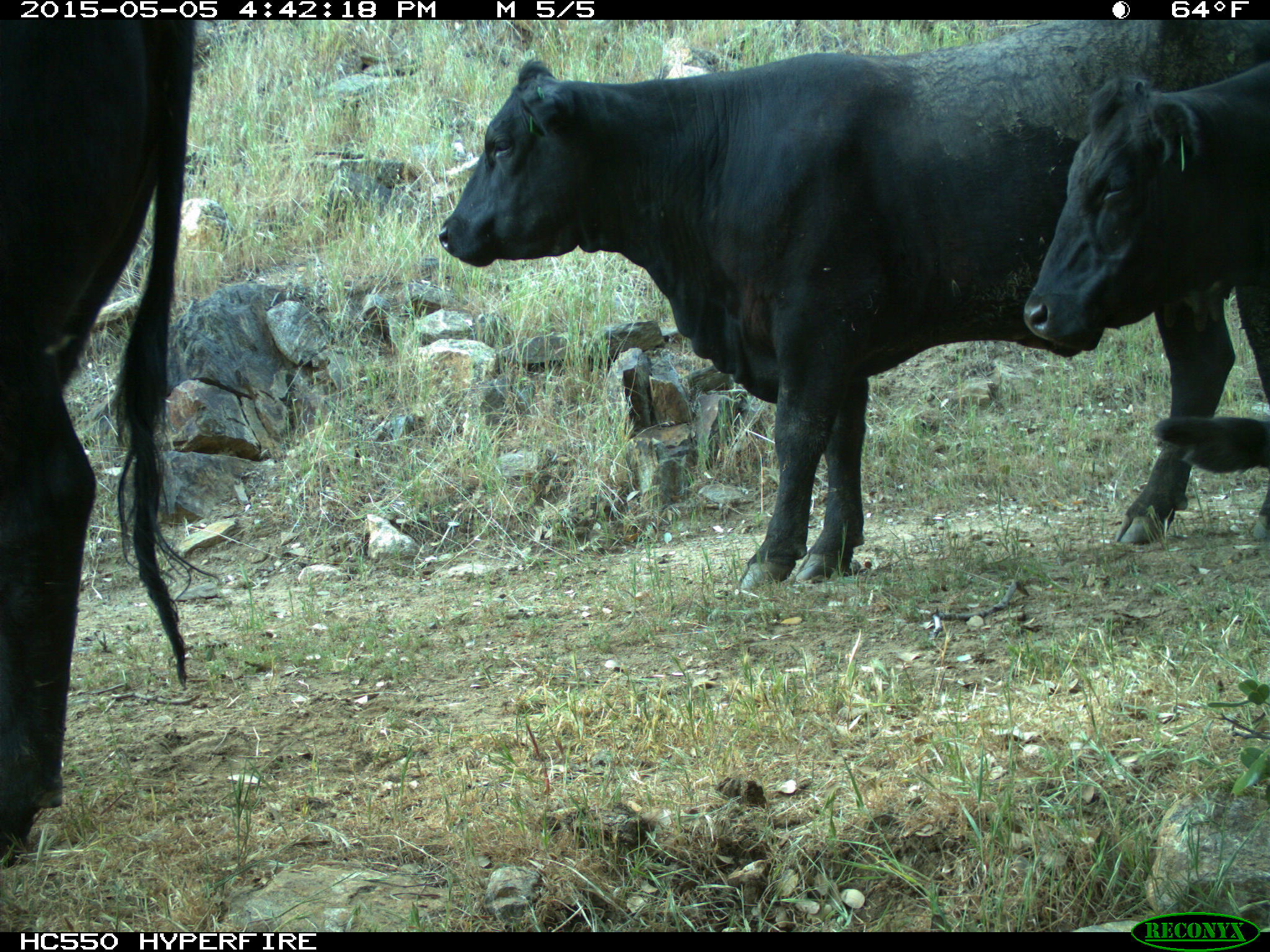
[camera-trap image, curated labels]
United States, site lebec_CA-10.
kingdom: Animalia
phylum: Chordata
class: Mammalia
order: Artiodactyla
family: Bovidae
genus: Bos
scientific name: Bos taurus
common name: domestic cow